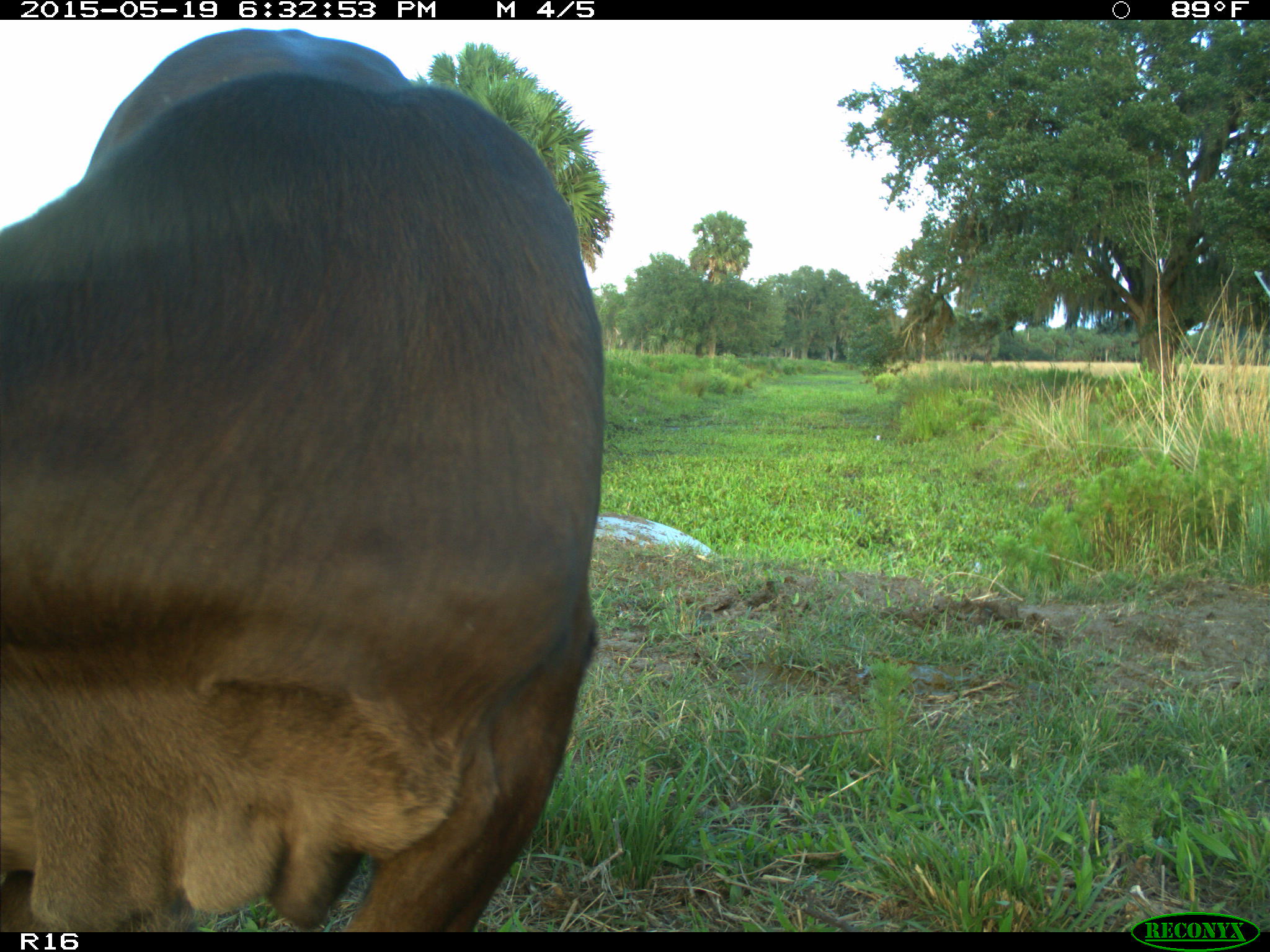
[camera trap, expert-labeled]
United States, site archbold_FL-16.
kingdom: Animalia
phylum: Chordata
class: Mammalia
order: Artiodactyla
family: Bovidae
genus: Bos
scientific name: Bos taurus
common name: domestic cow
Bos taurus (domestic cow).